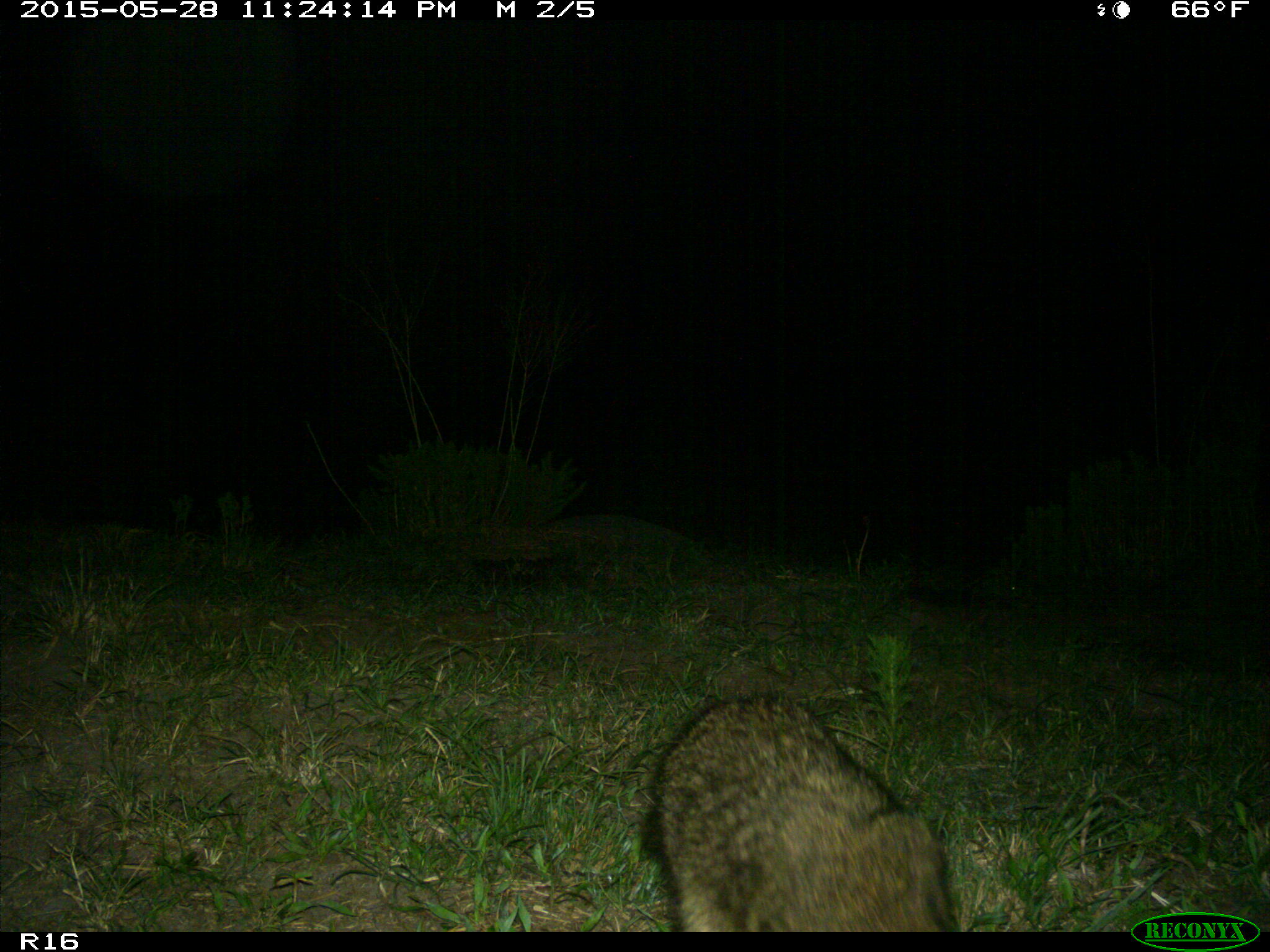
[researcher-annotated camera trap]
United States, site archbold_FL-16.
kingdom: Animalia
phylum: Chordata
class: Mammalia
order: Carnivora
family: Procyonidae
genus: Procyon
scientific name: Procyon lotor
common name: common raccoon